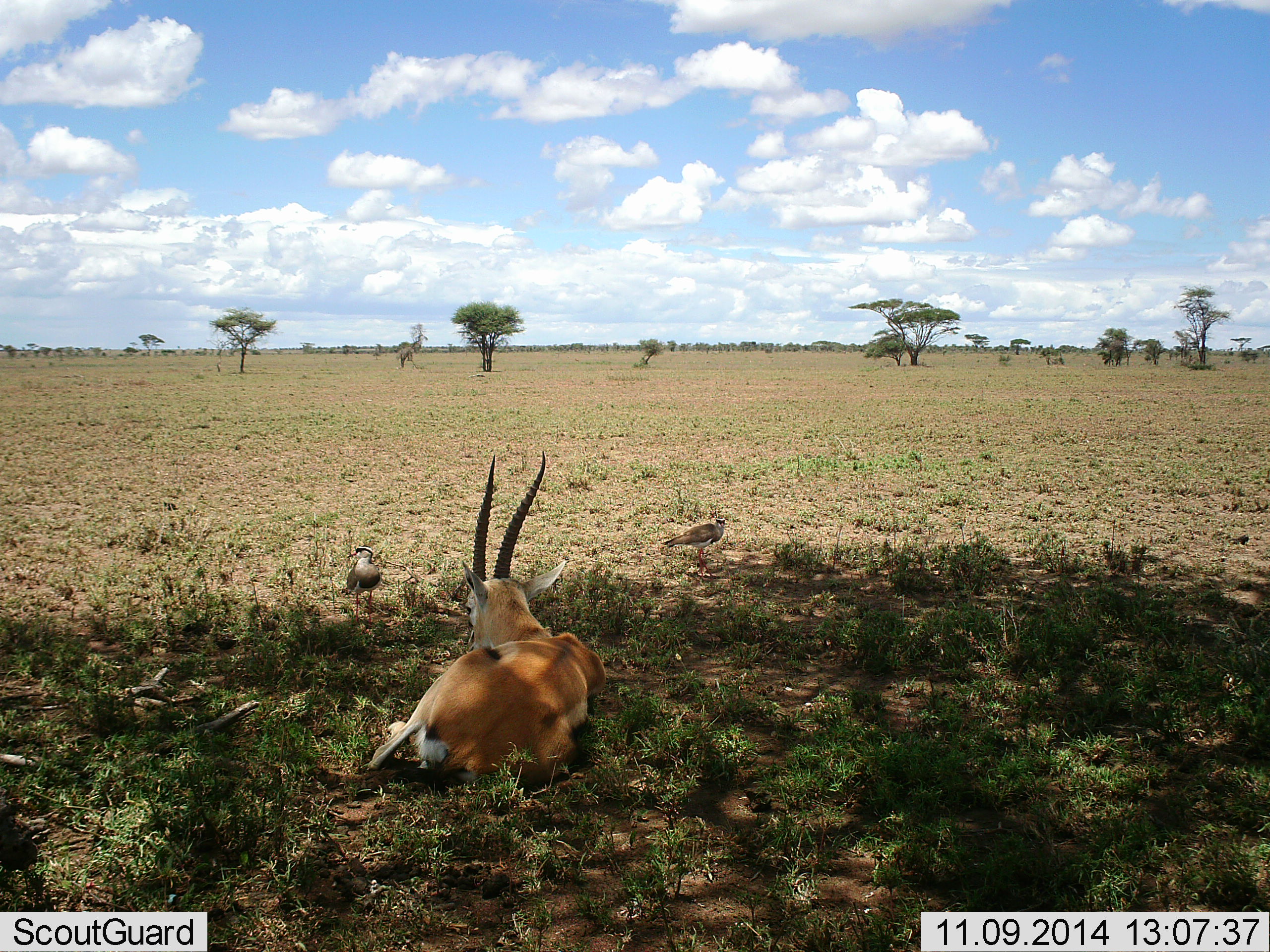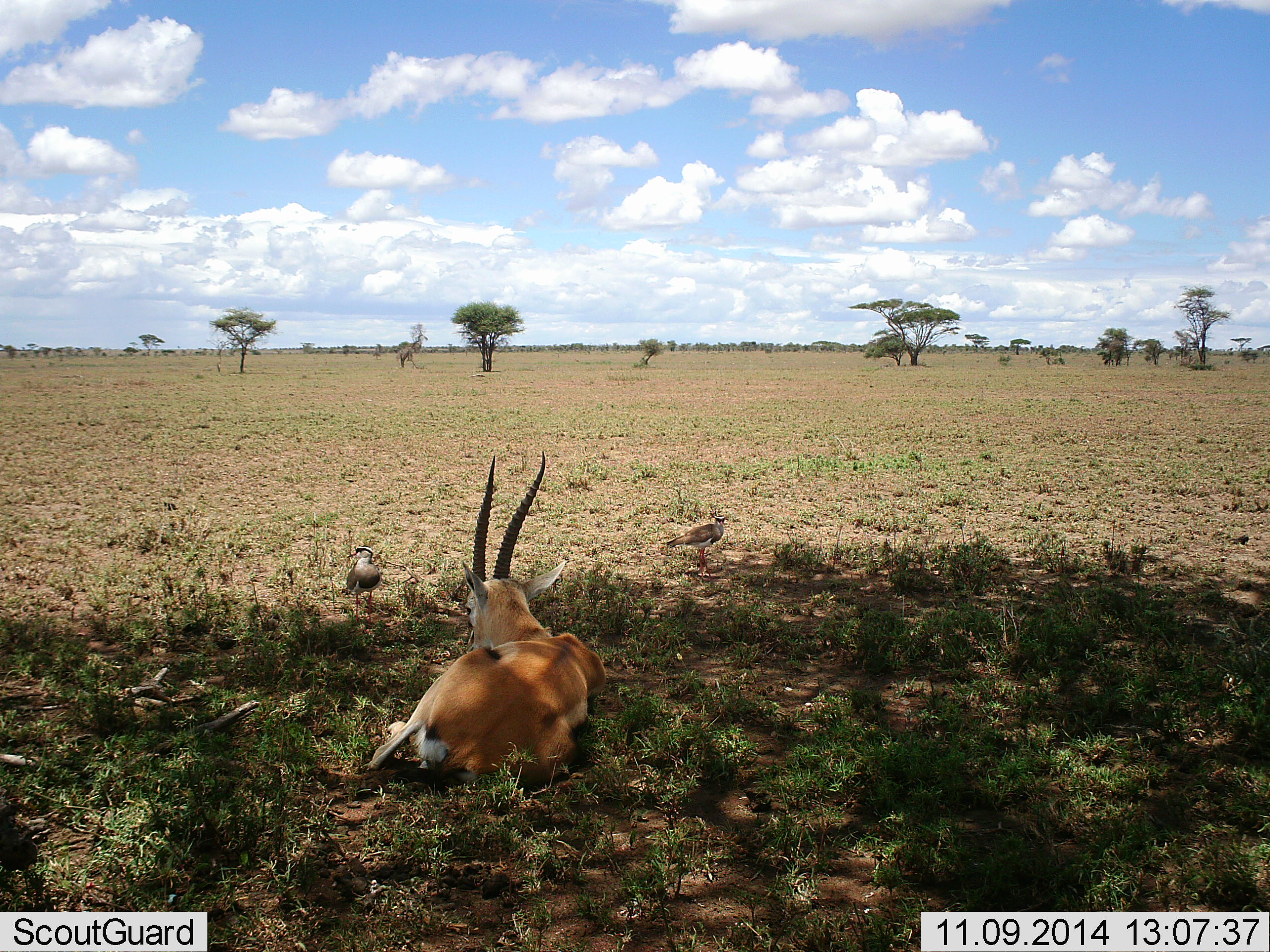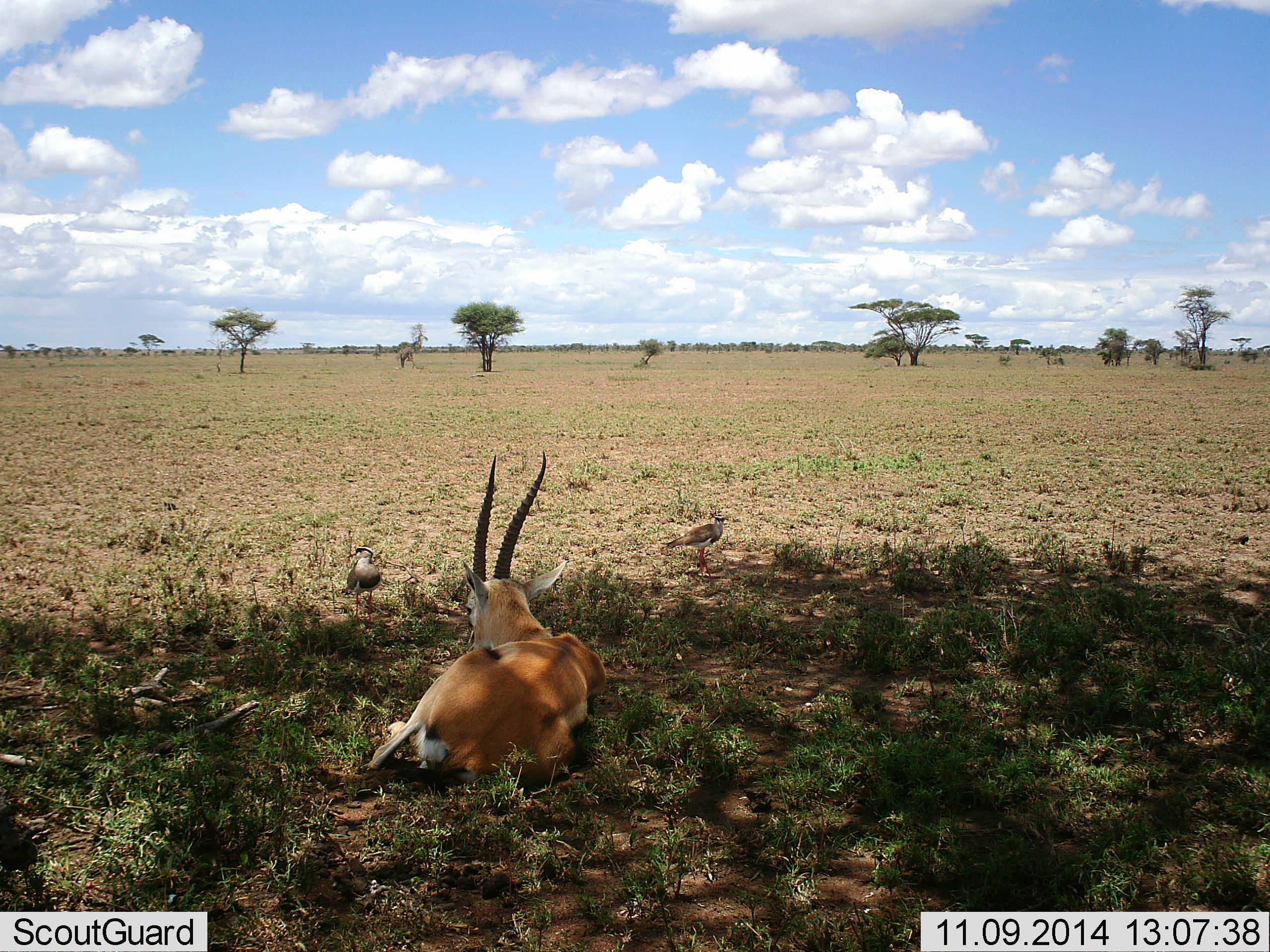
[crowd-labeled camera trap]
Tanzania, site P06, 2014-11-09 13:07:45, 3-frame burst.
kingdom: Animalia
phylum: Chordata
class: Mammalia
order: Artiodactyla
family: Bovidae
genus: Eudorcas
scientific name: Eudorcas thomsonii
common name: thomson's gazelle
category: gazellethomsons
Gazellethomsons (thomson's gazelle) (Eudorcas thomsonii), count 1. Behavior (volunteer vote fractions): standing 0%, resting 100%, moving 0%, interacting 0%. Young present (vote fraction): 0%. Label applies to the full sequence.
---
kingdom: Animalia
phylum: Chordata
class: Aves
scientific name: Aves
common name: bird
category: otherbird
Otherbird (bird) (Aves), count 2. Behavior (volunteer vote fractions): standing 92%, resting 15%, moving 0%, interacting 8%. Young present (vote fraction): 0%. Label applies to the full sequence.